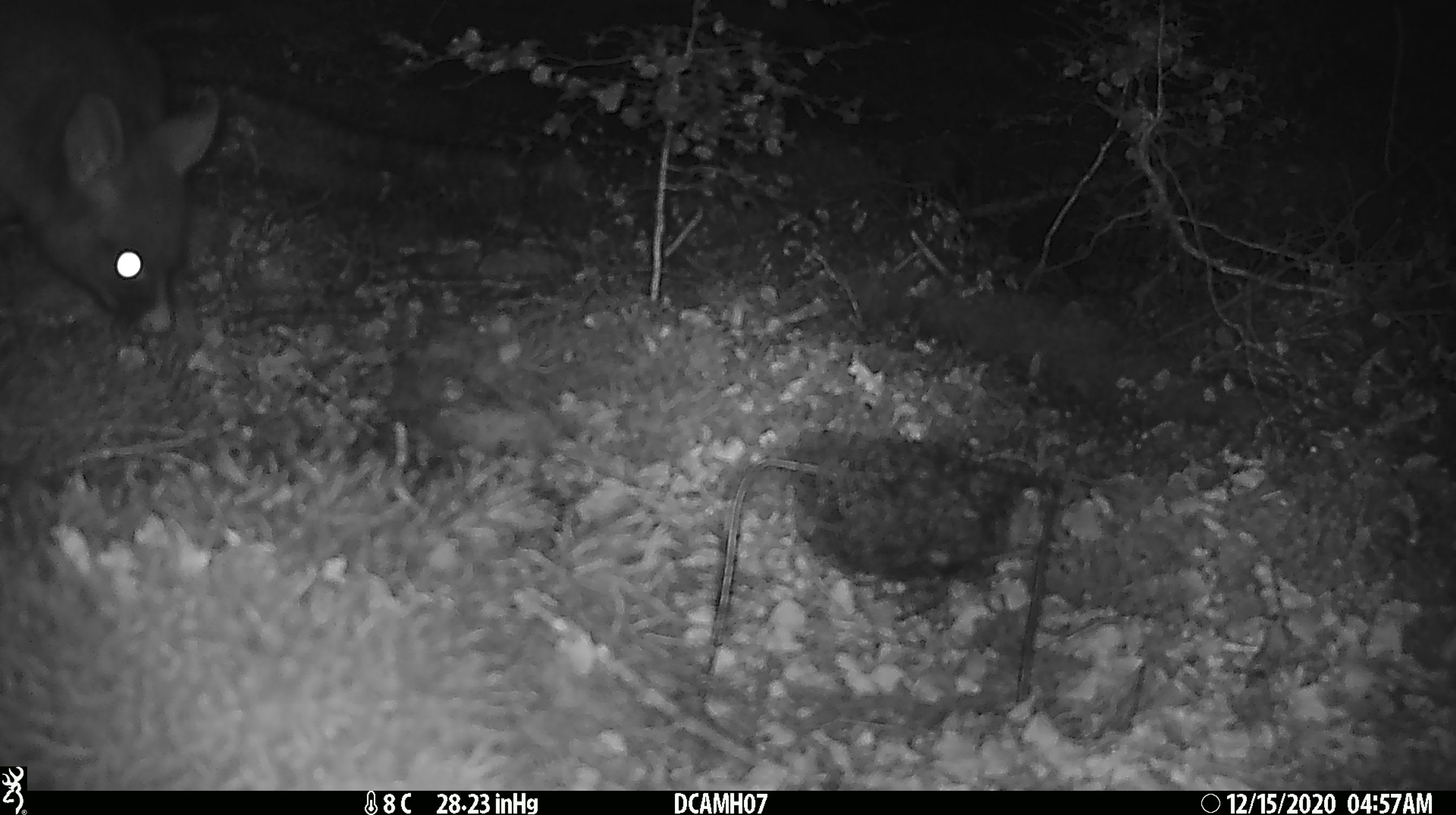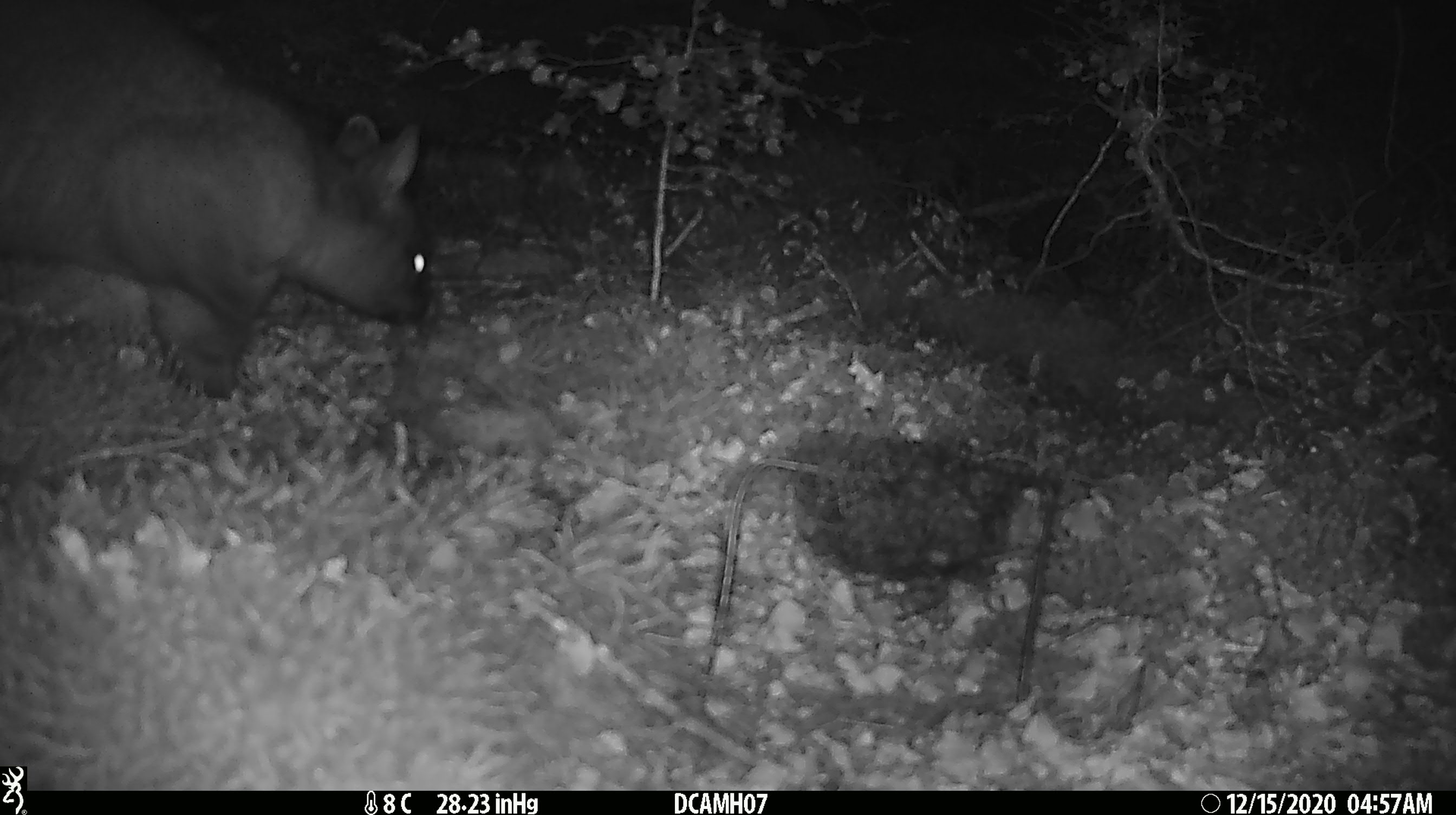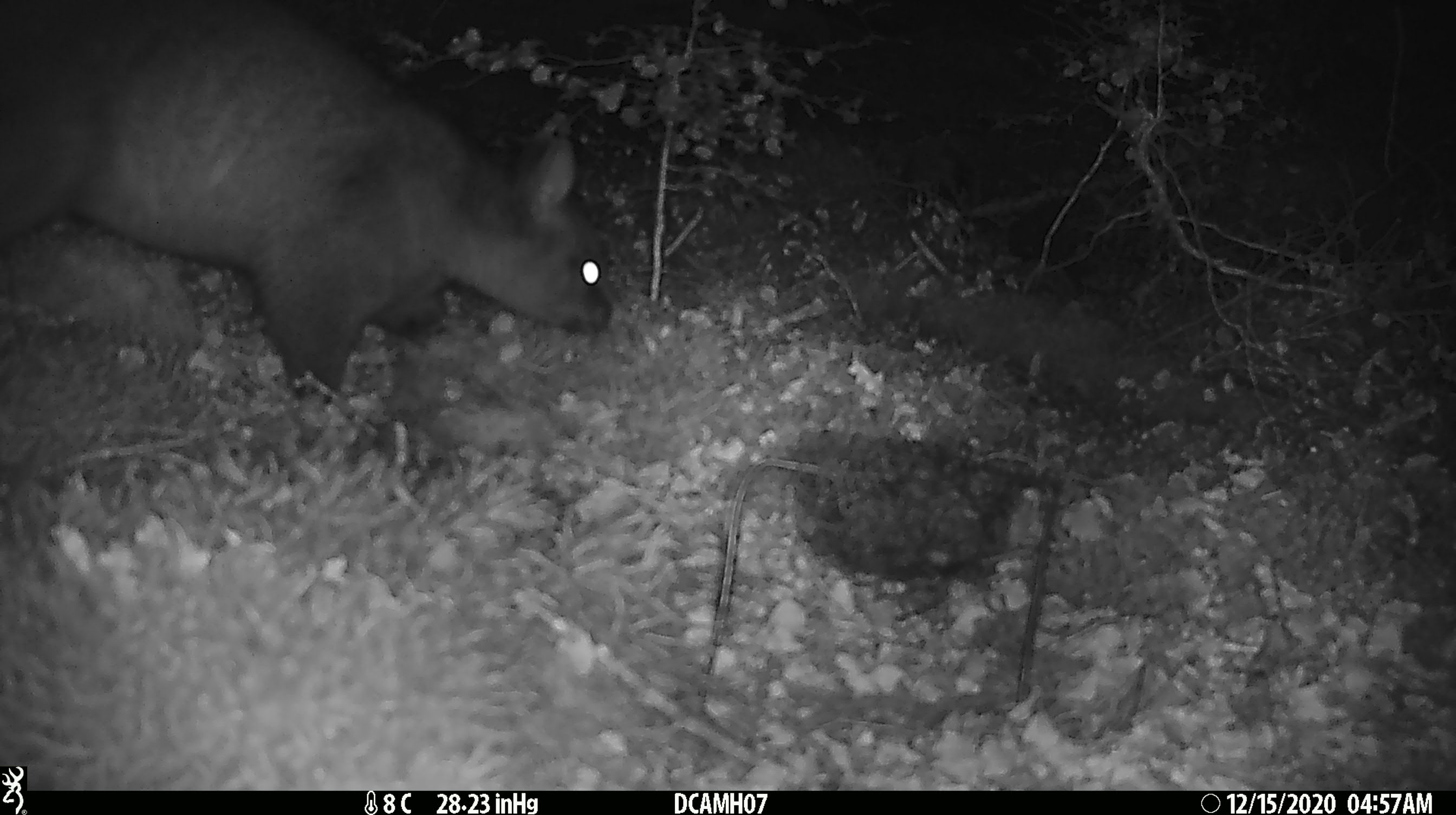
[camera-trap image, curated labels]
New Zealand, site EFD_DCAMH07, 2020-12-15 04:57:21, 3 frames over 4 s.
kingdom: Animalia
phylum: Chordata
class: Mammalia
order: Diprotodontia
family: Phalangeridae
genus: Trichosurus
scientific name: Trichosurus vulpecula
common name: common brushtail possum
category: possum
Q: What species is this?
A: Possum (common brushtail possum) (Trichosurus vulpecula).